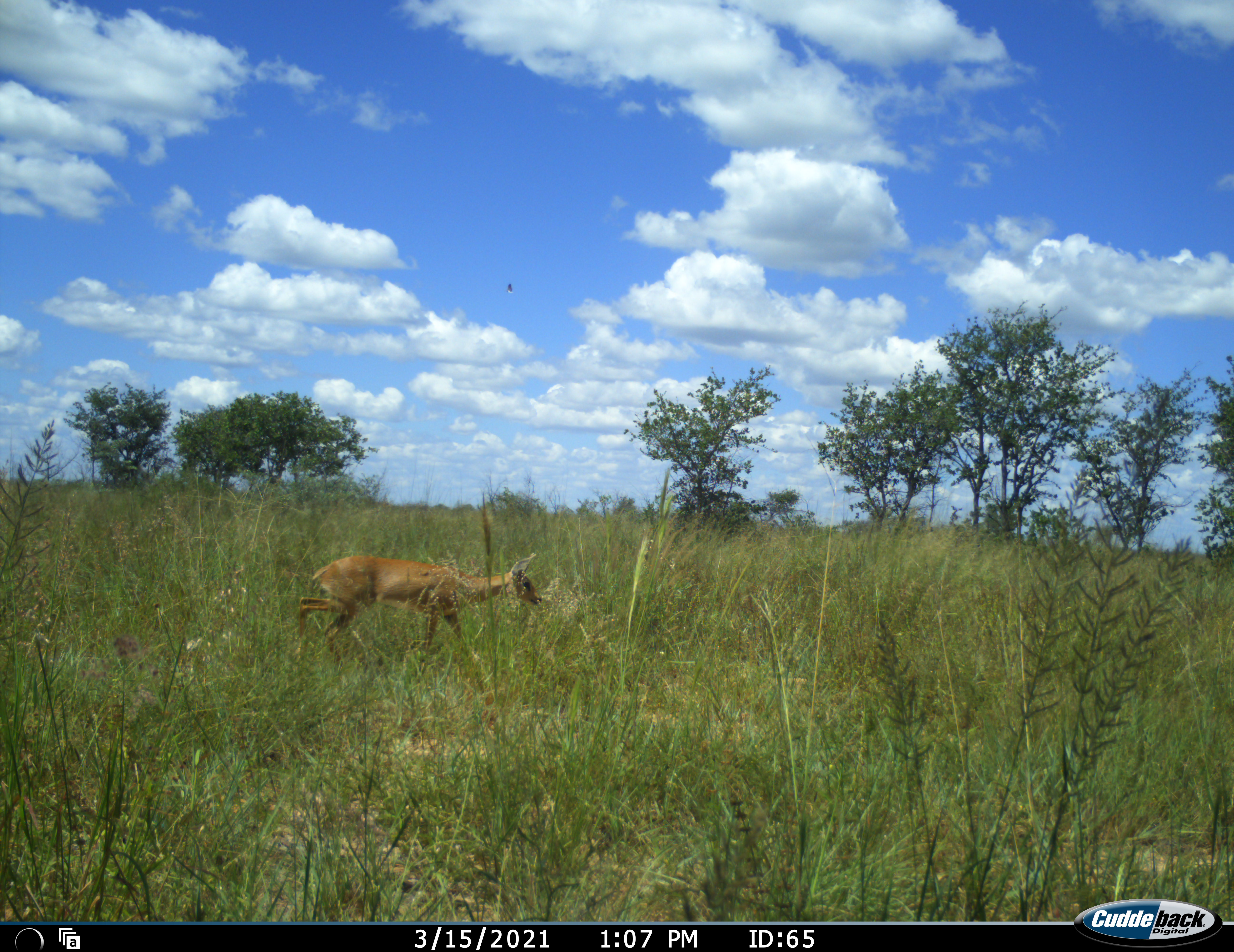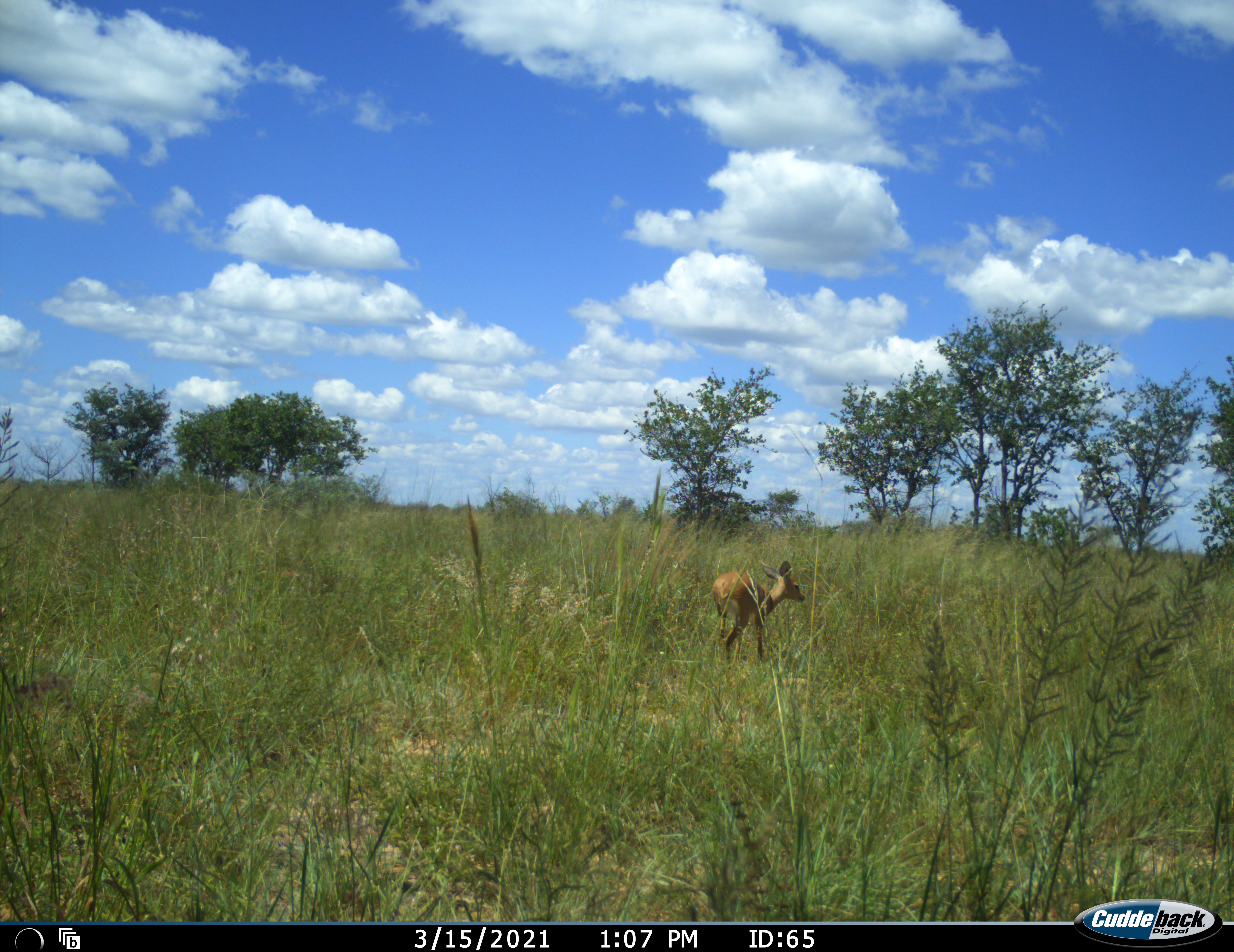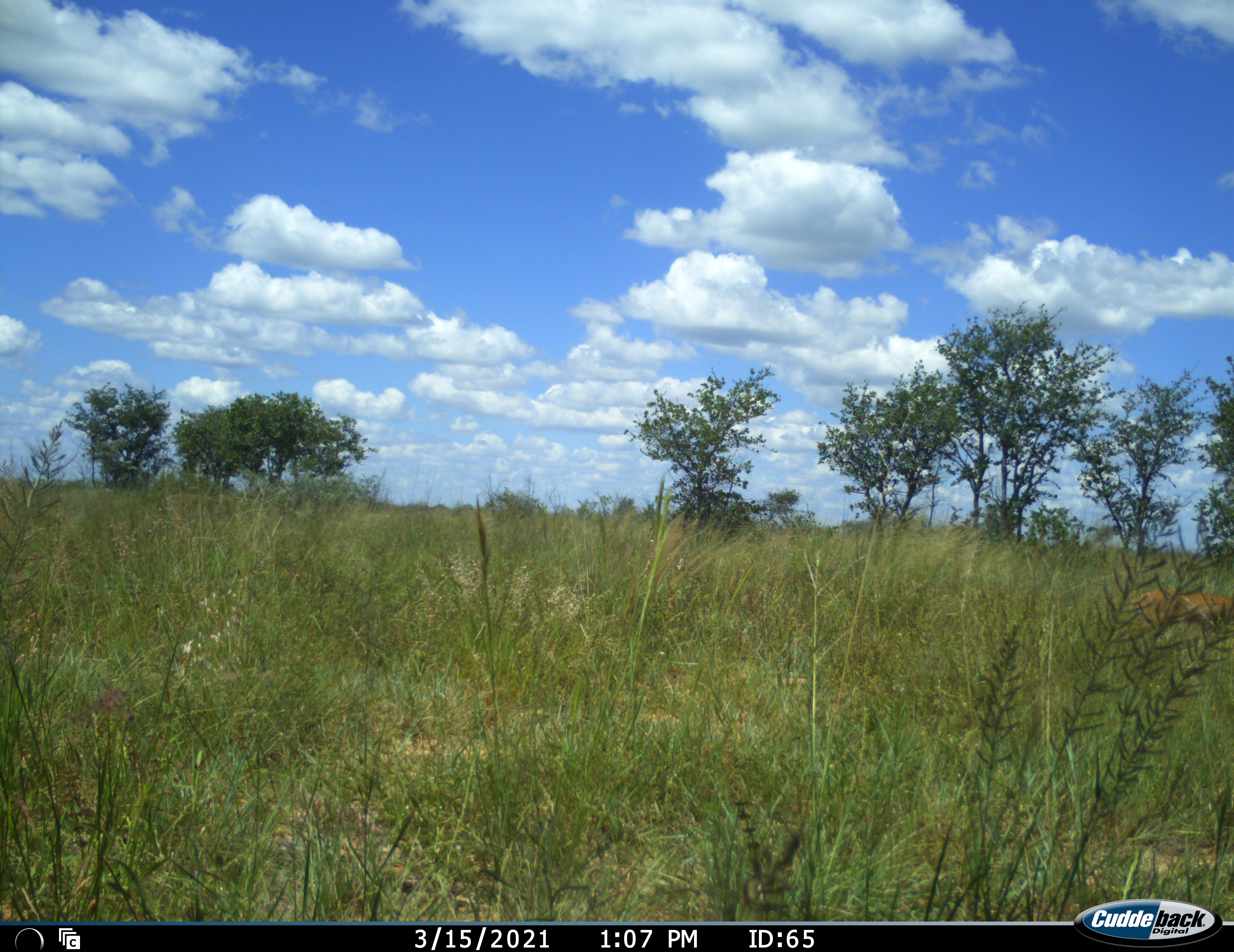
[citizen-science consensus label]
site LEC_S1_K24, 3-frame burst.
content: unidentified animal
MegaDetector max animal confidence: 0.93